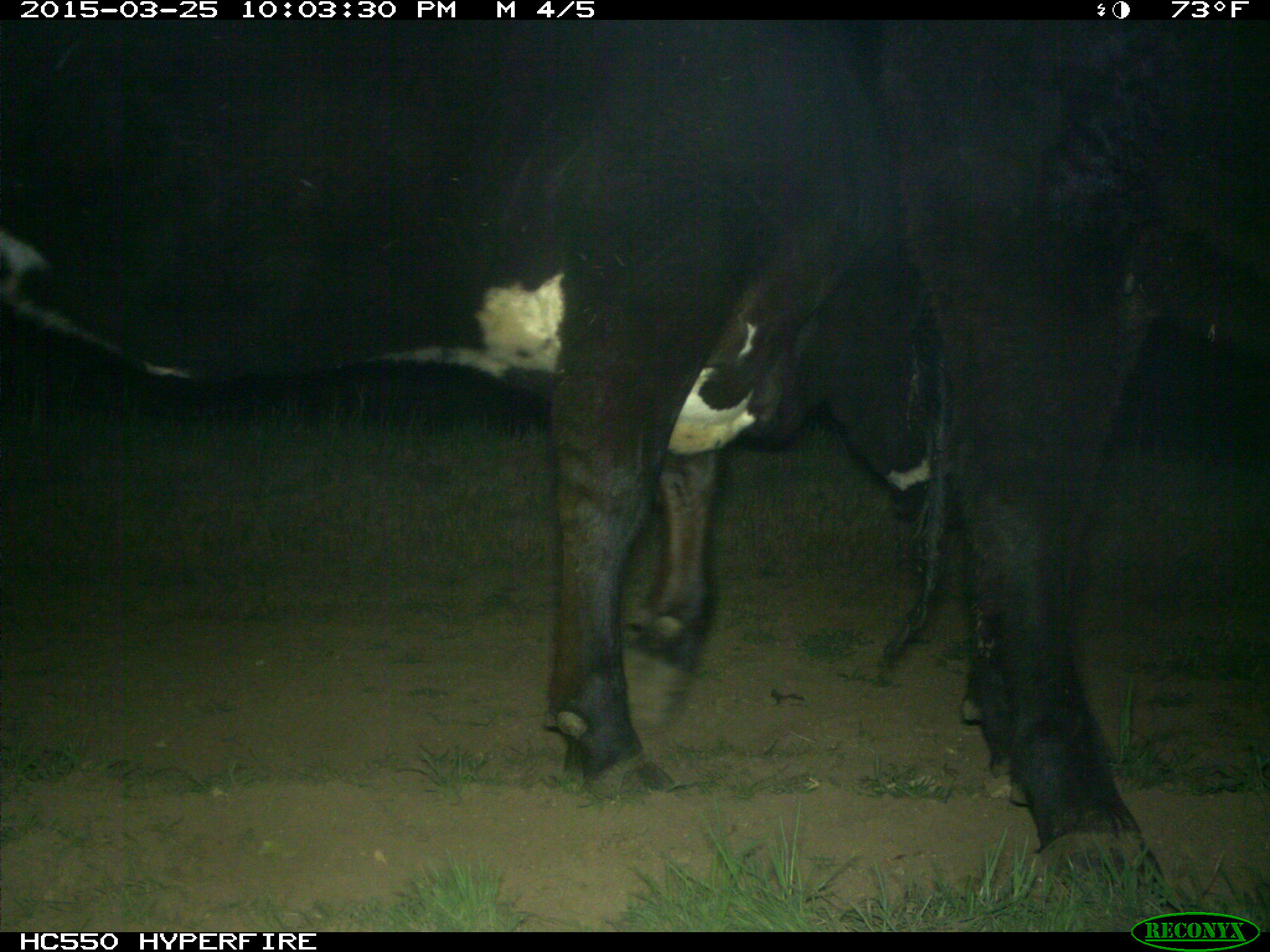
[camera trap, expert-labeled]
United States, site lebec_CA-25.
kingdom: Animalia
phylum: Chordata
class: Mammalia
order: Artiodactyla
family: Bovidae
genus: Bos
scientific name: Bos taurus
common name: domestic cow